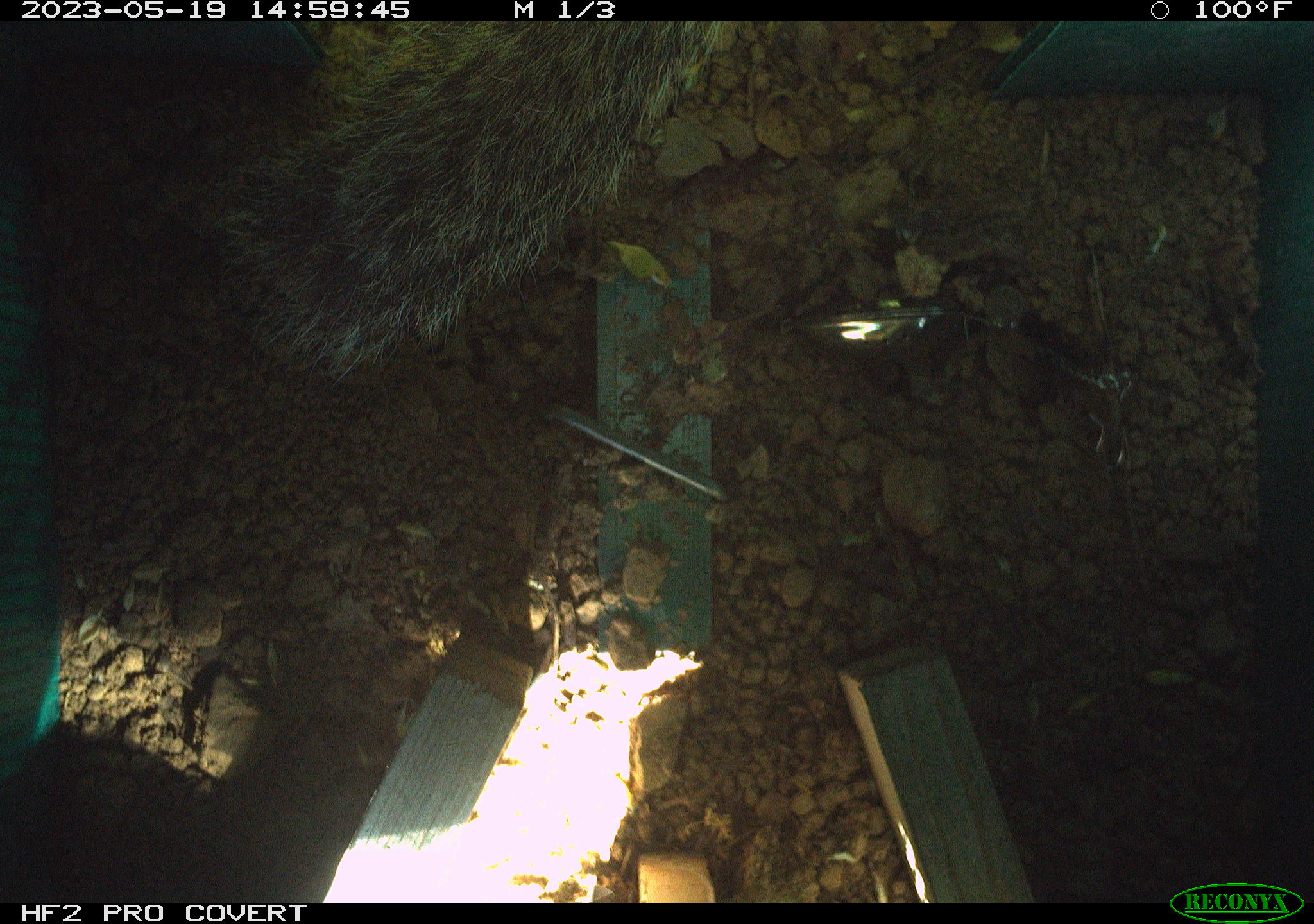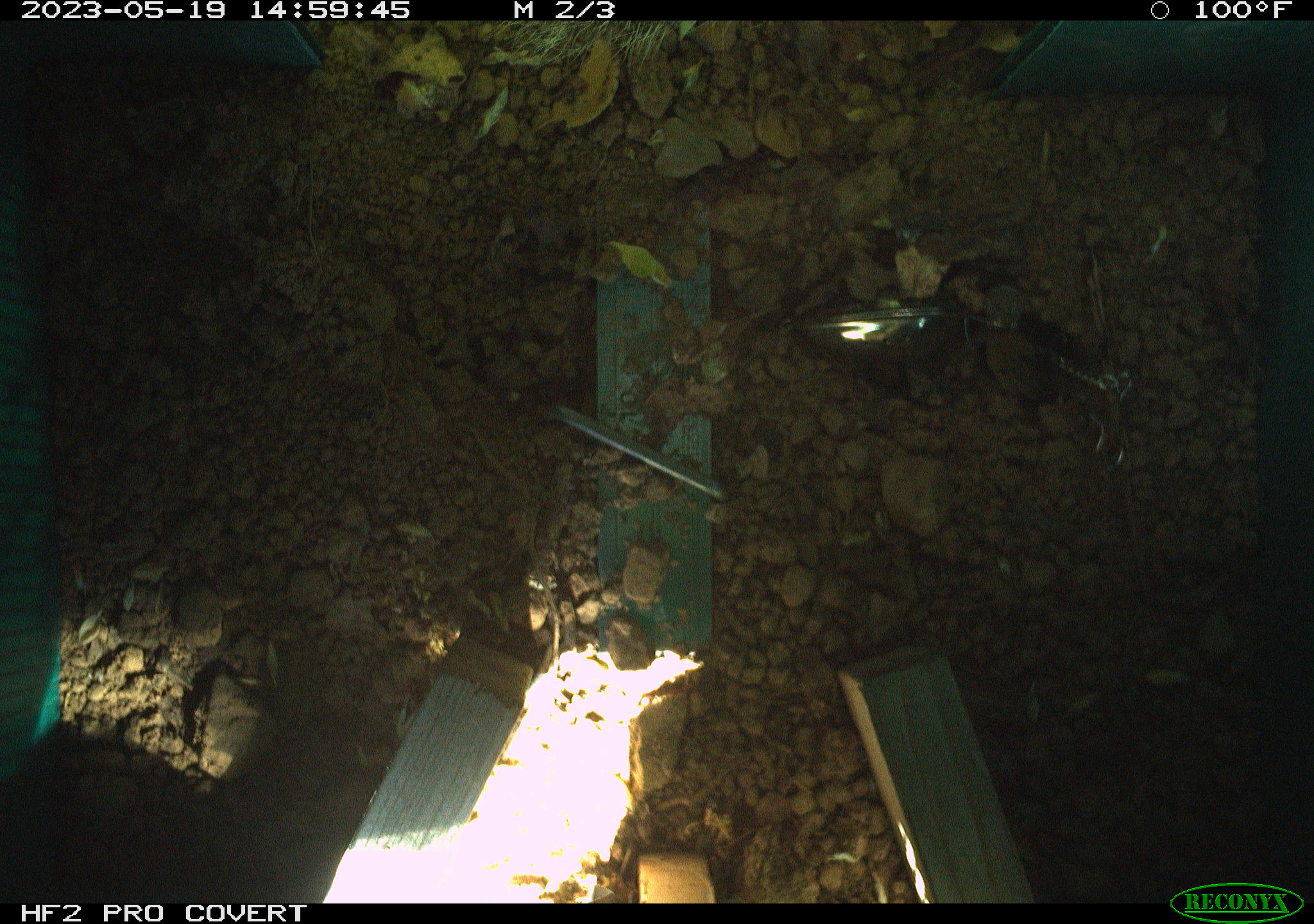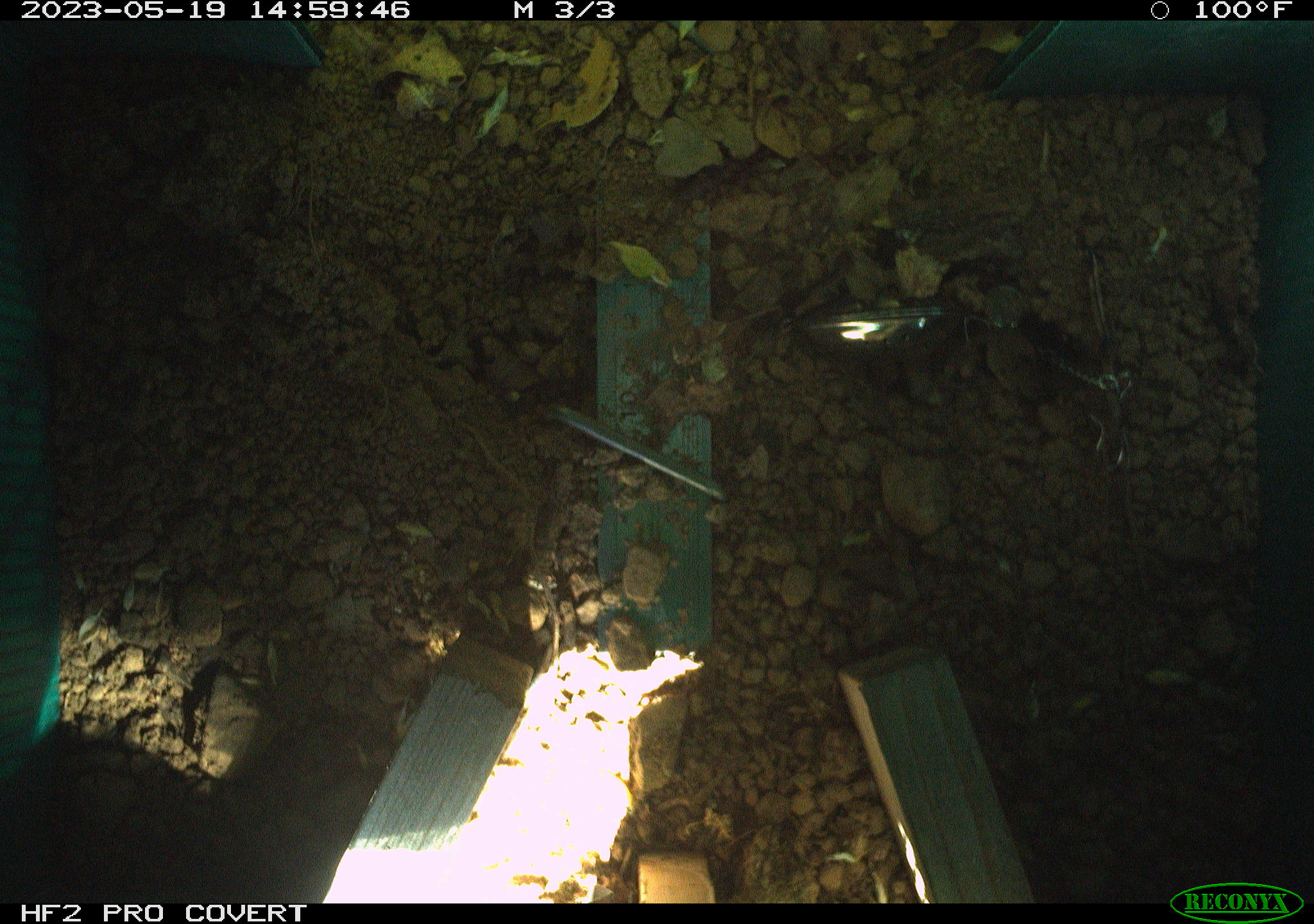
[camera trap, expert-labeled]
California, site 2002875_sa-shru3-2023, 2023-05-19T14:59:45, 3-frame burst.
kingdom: Animalia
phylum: Chordata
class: Mammalia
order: Rodentia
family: Sciuridae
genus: Otospermophilus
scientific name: Otospermophilus beecheyi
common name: california ground squirrel